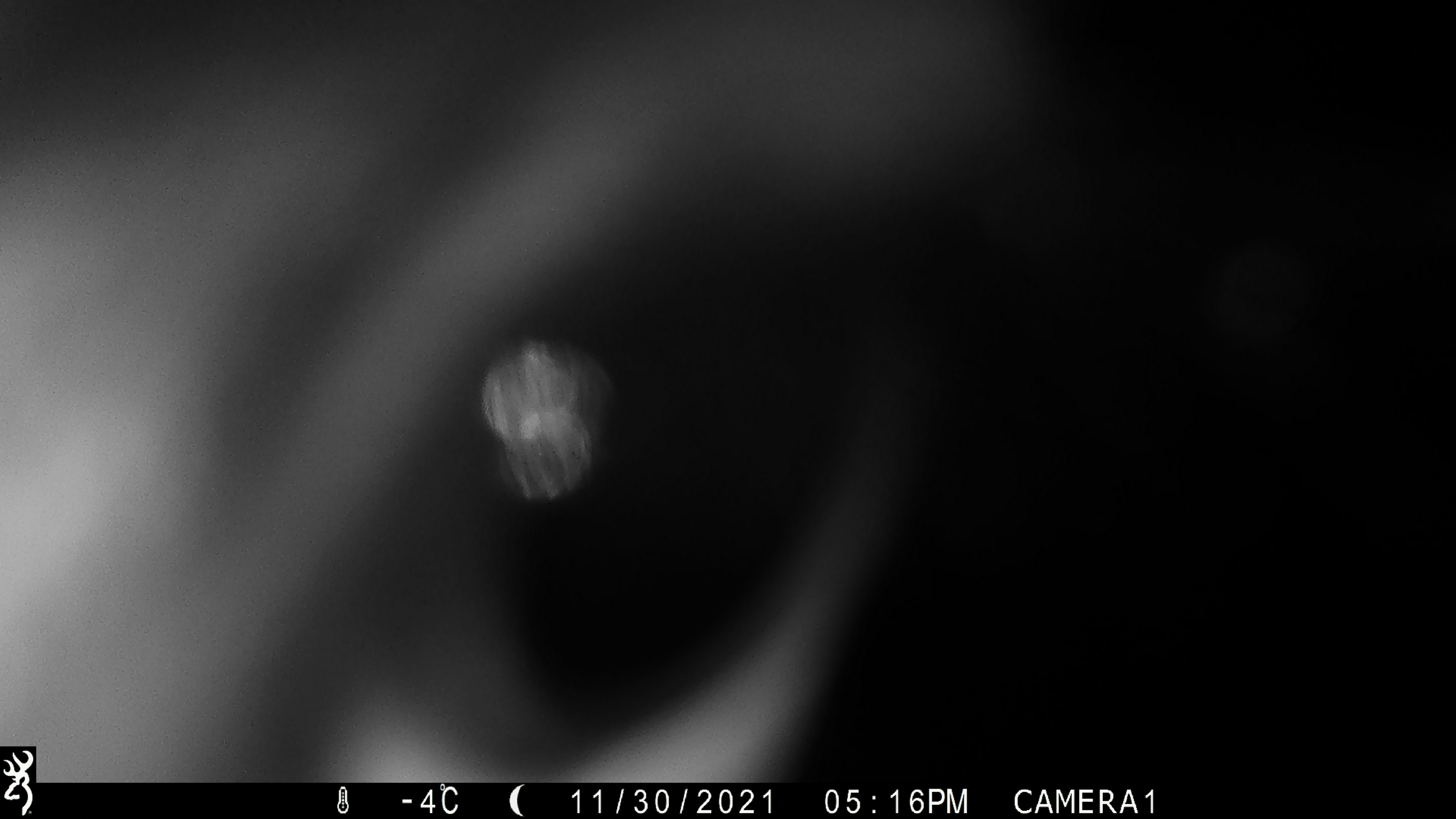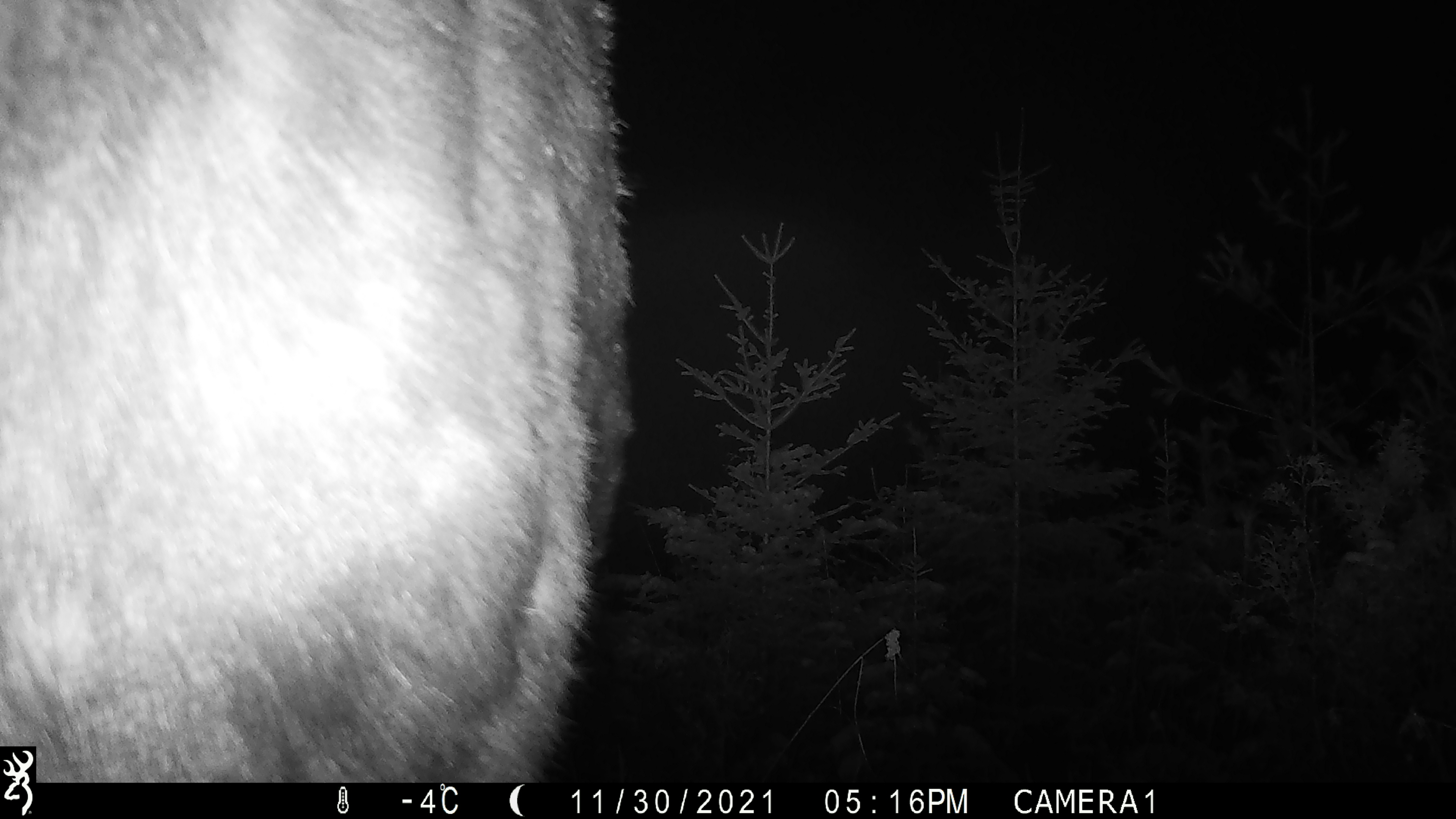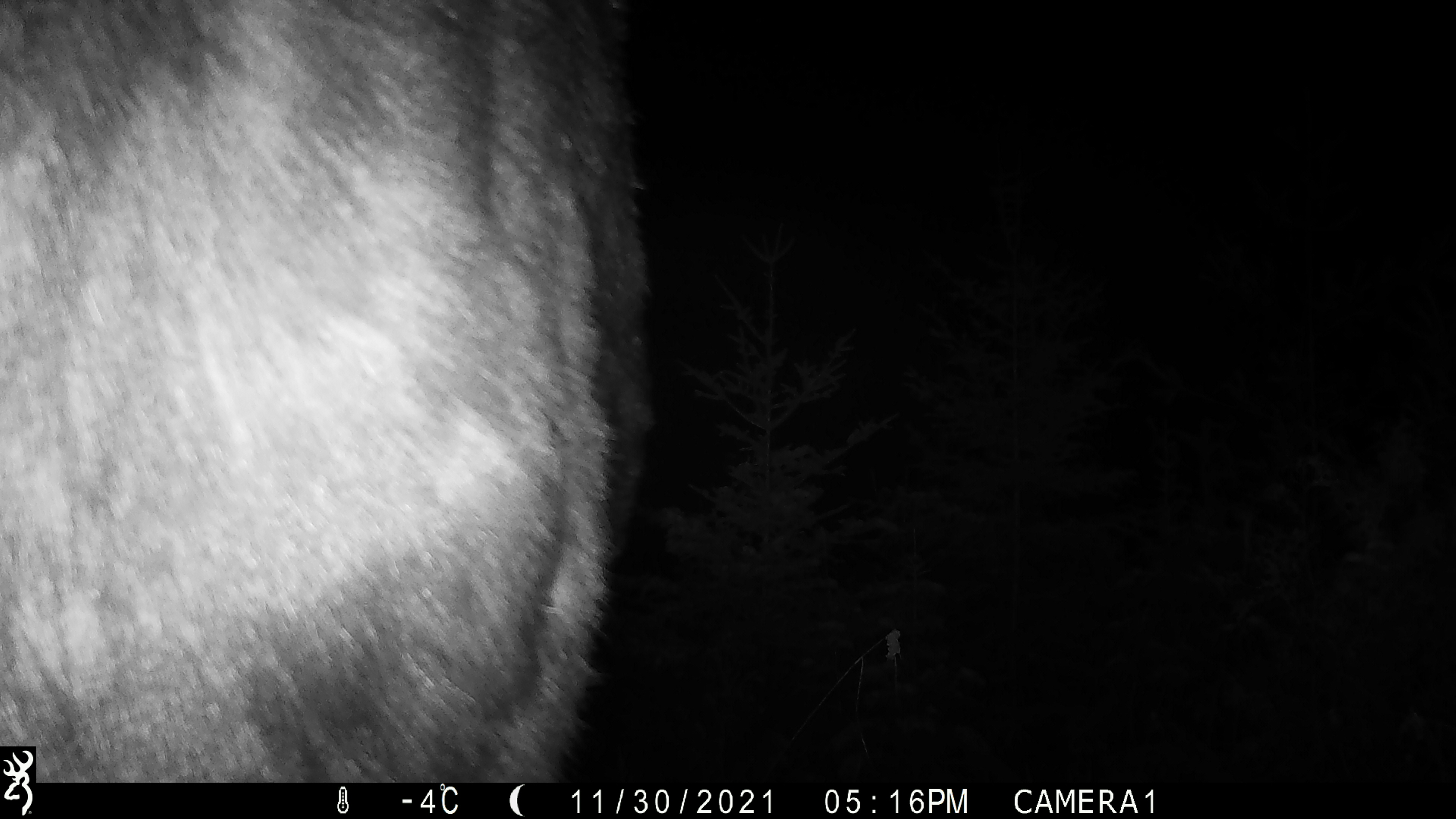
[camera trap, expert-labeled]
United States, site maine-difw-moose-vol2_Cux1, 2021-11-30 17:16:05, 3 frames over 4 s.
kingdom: Animalia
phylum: Chordata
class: Mammalia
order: Artiodactyla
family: Cervidae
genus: Alces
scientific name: Alces alces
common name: moose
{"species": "moose (Alces alces)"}